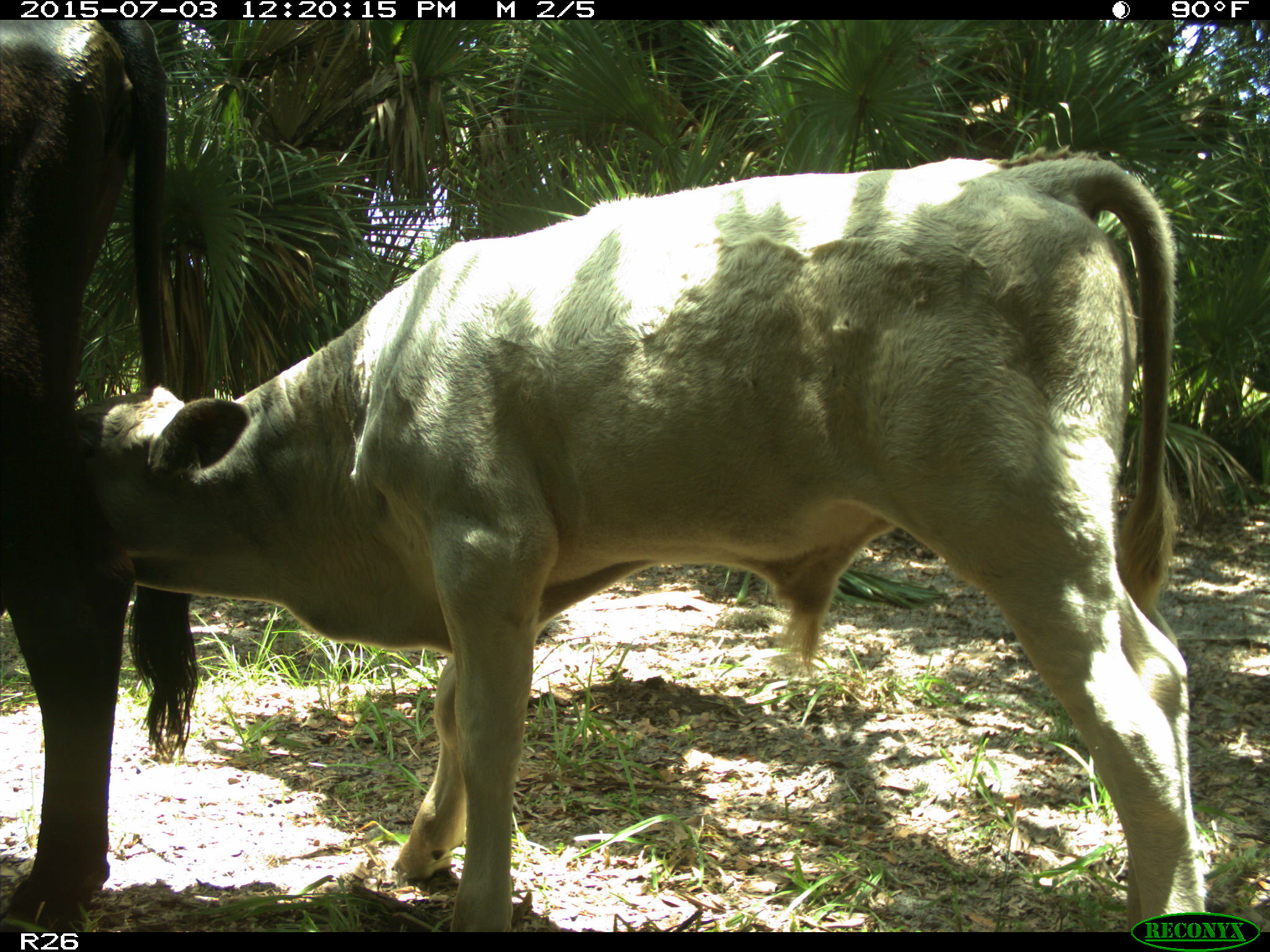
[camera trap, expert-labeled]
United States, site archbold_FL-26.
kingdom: Animalia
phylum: Chordata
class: Mammalia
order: Artiodactyla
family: Bovidae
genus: Bos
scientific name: Bos taurus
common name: domestic cow